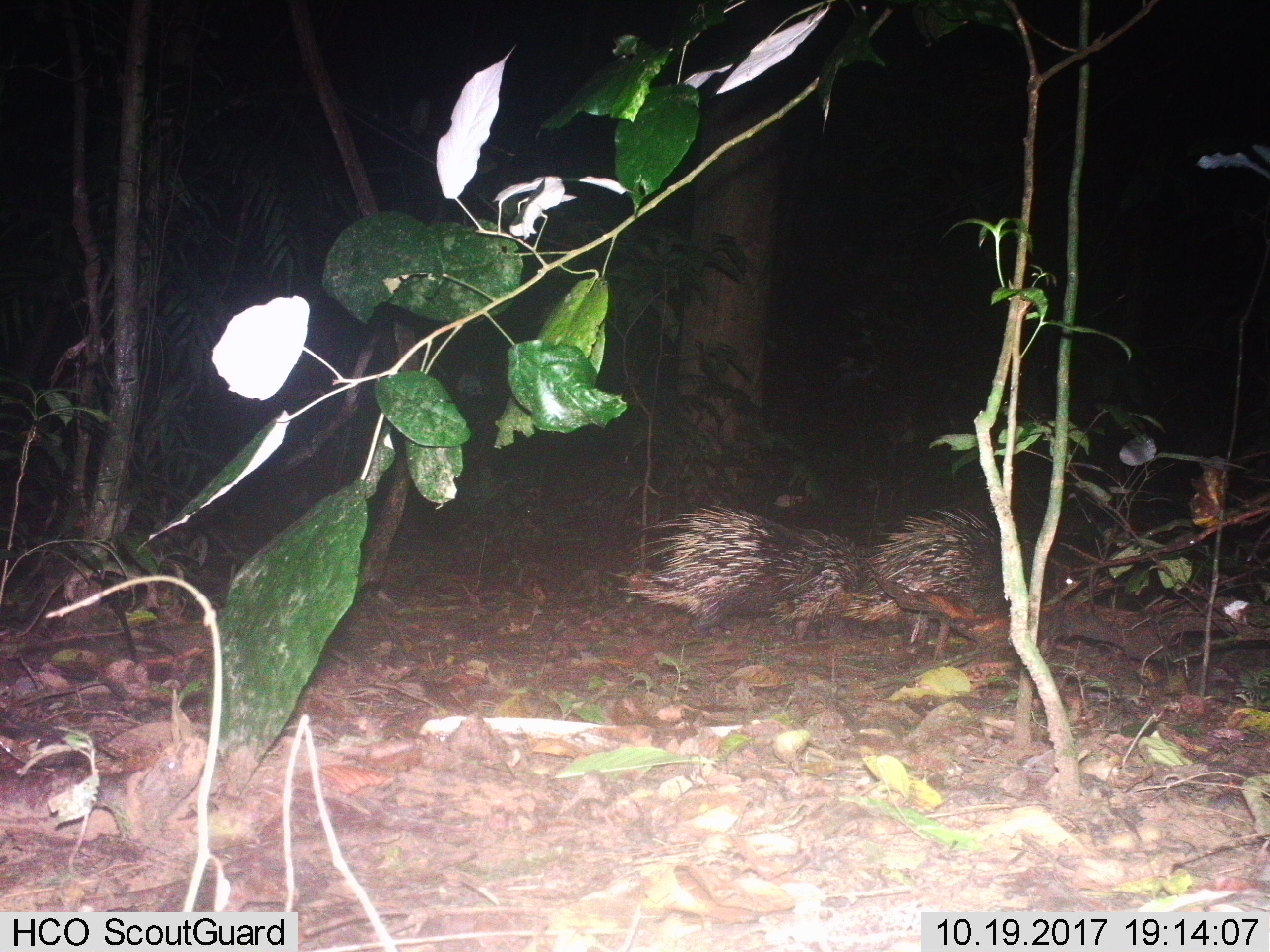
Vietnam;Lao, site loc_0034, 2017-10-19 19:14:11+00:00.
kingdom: Animalia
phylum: Chordata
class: Mammalia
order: Rodentia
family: Hystricidae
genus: Hystrix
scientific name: Hystrix brachyura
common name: malayan porcupine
Malayan porcupine (Hystrix brachyura). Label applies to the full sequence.